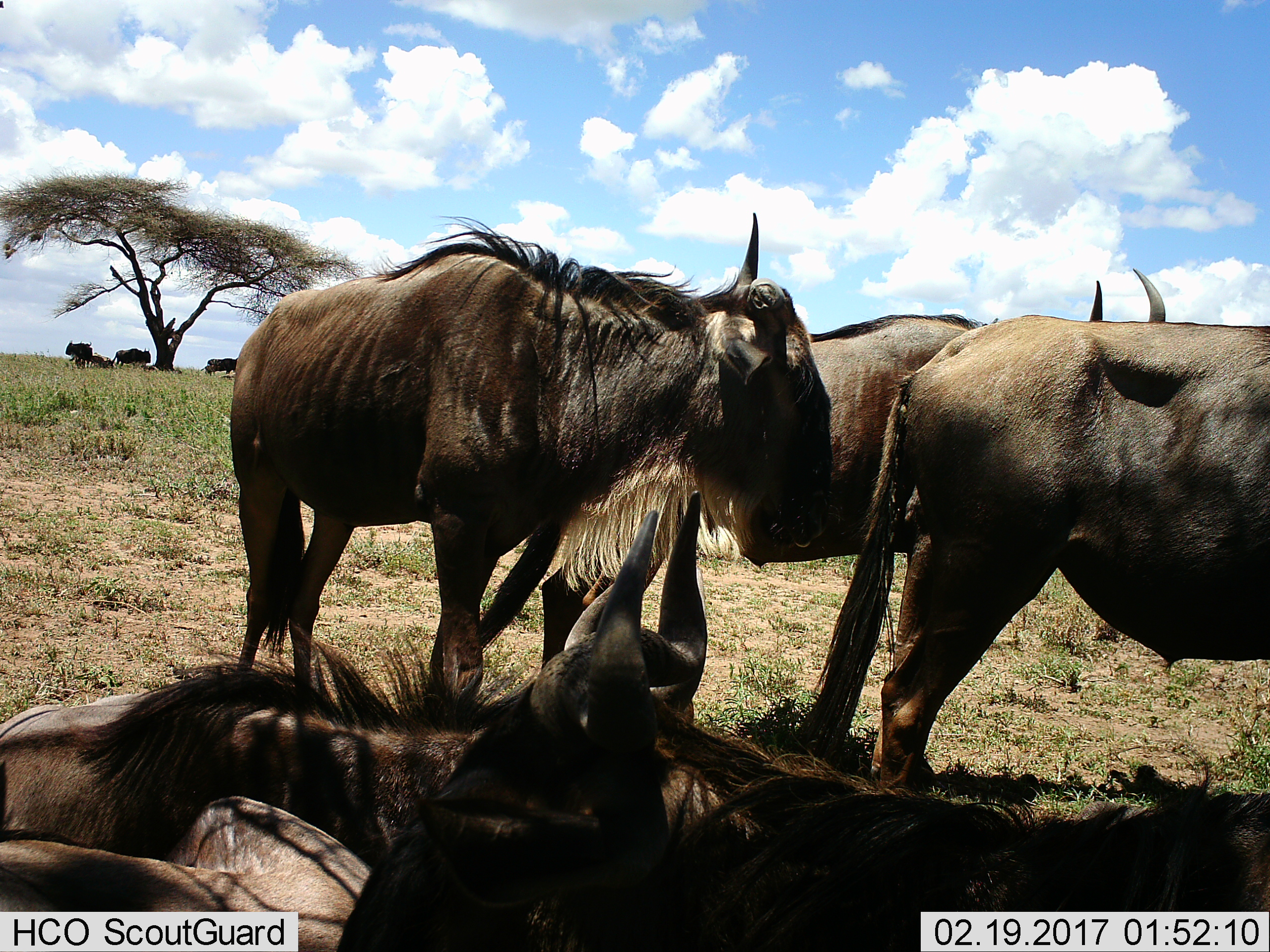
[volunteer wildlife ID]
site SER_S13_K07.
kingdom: Animalia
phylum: Chordata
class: Mammalia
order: Artiodactyla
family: Bovidae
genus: Connochaetes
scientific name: Connochaetes taurinus taurinus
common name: blue wildebeest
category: wildebeestblue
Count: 9.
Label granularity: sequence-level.